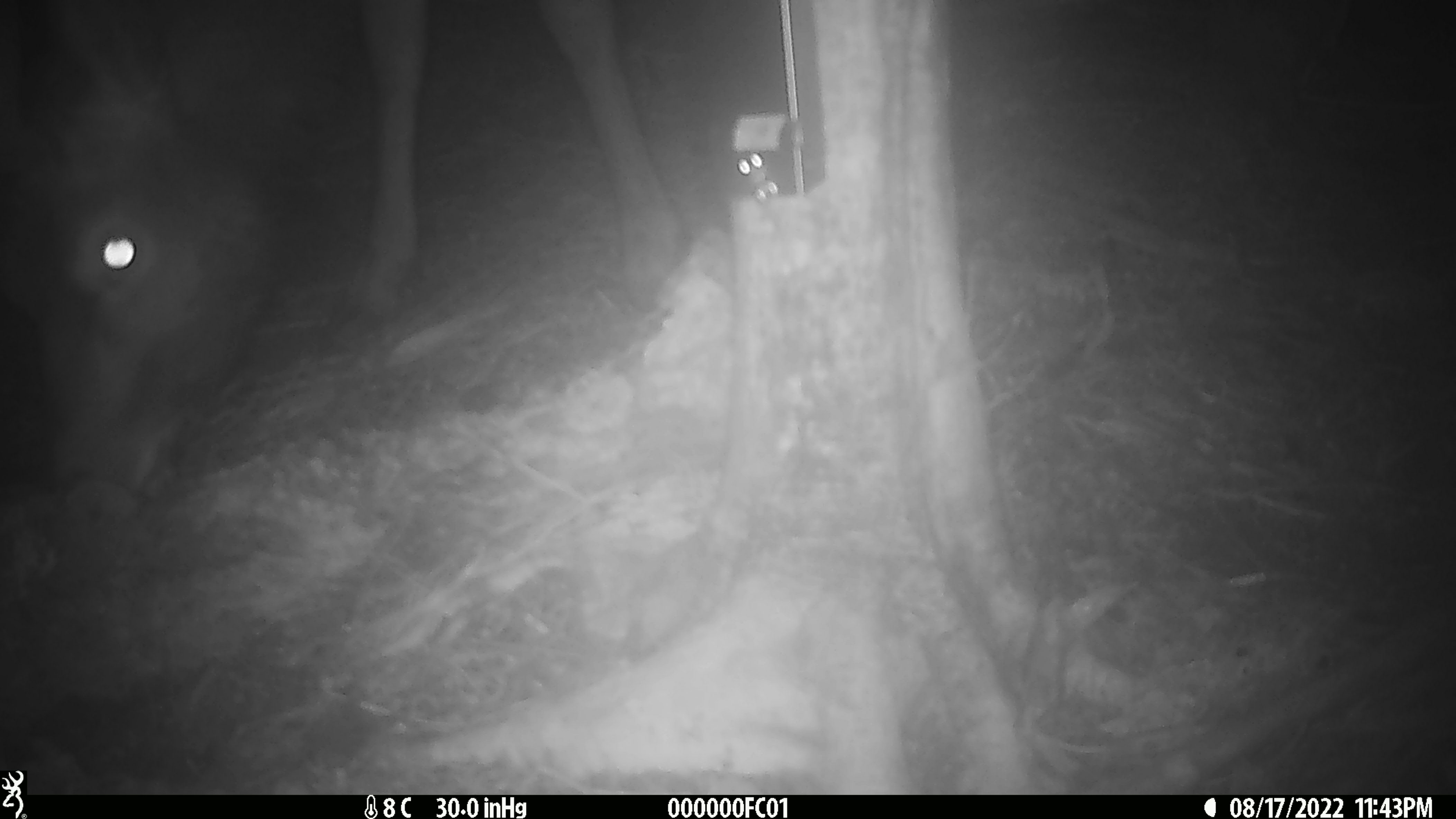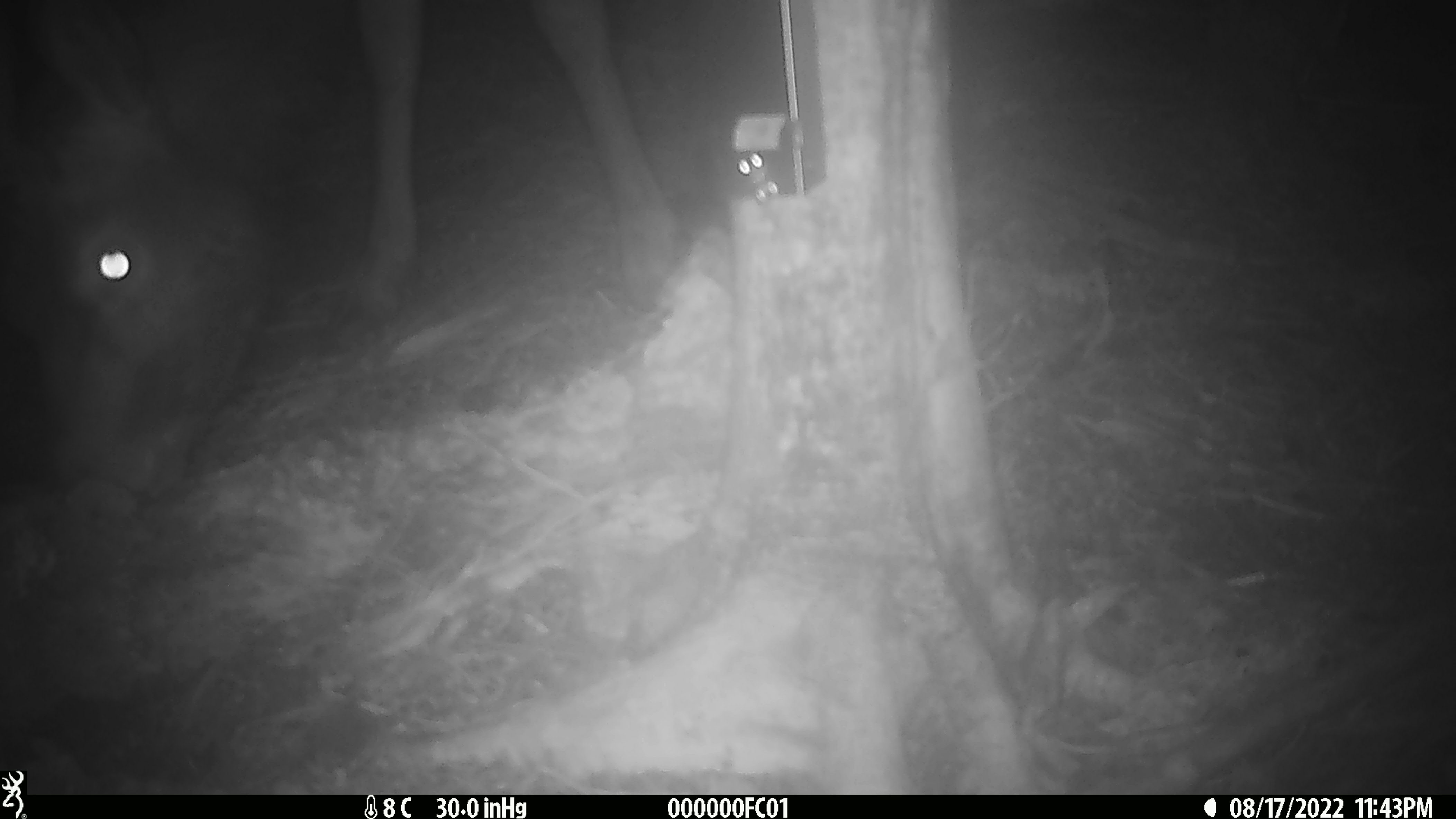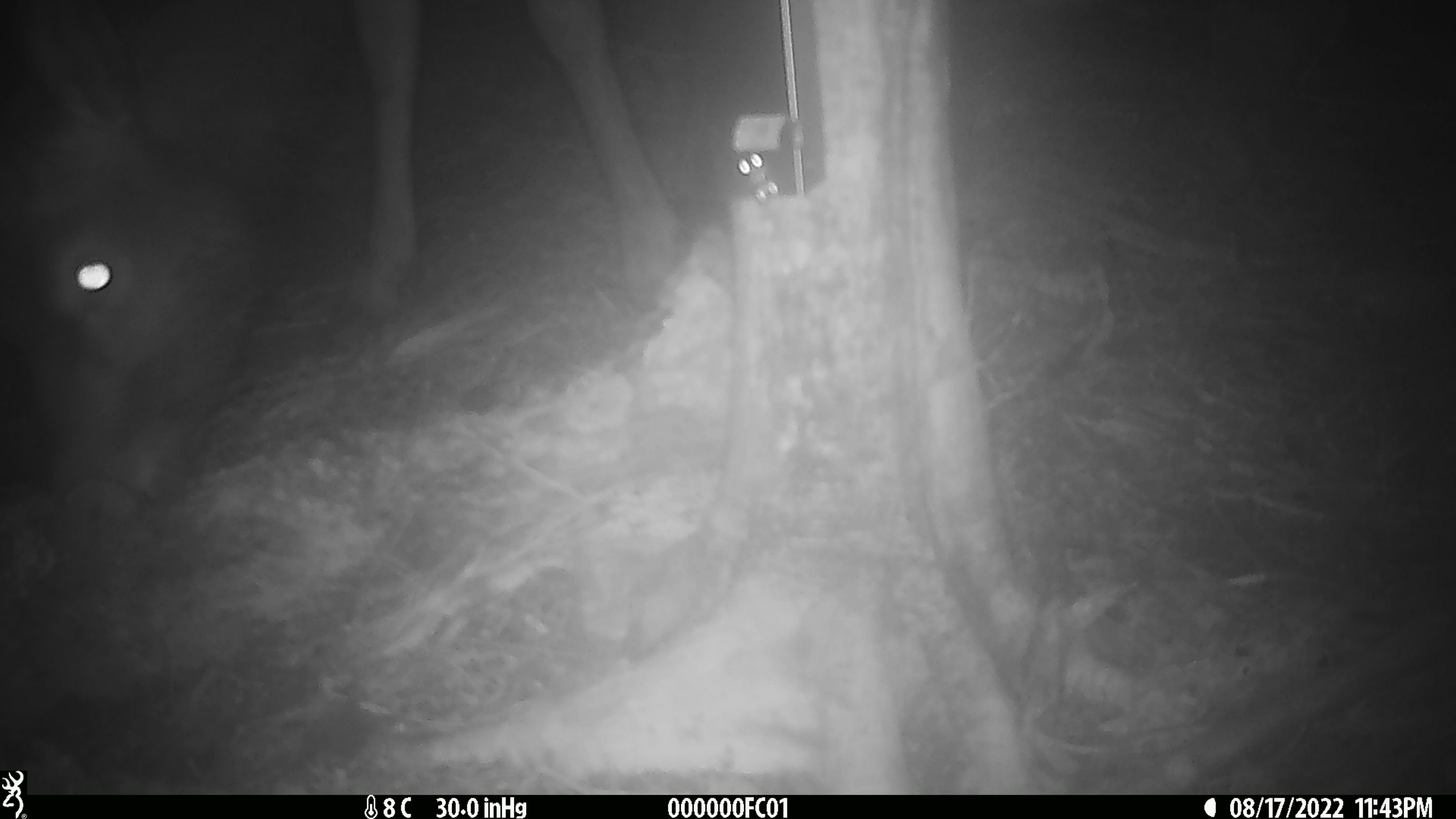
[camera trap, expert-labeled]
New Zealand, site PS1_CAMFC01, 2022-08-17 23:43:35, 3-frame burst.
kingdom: Animalia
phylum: Chordata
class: Mammalia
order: Artiodactyla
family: Cervidae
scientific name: Cervidae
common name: deer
Deer (Cervidae).